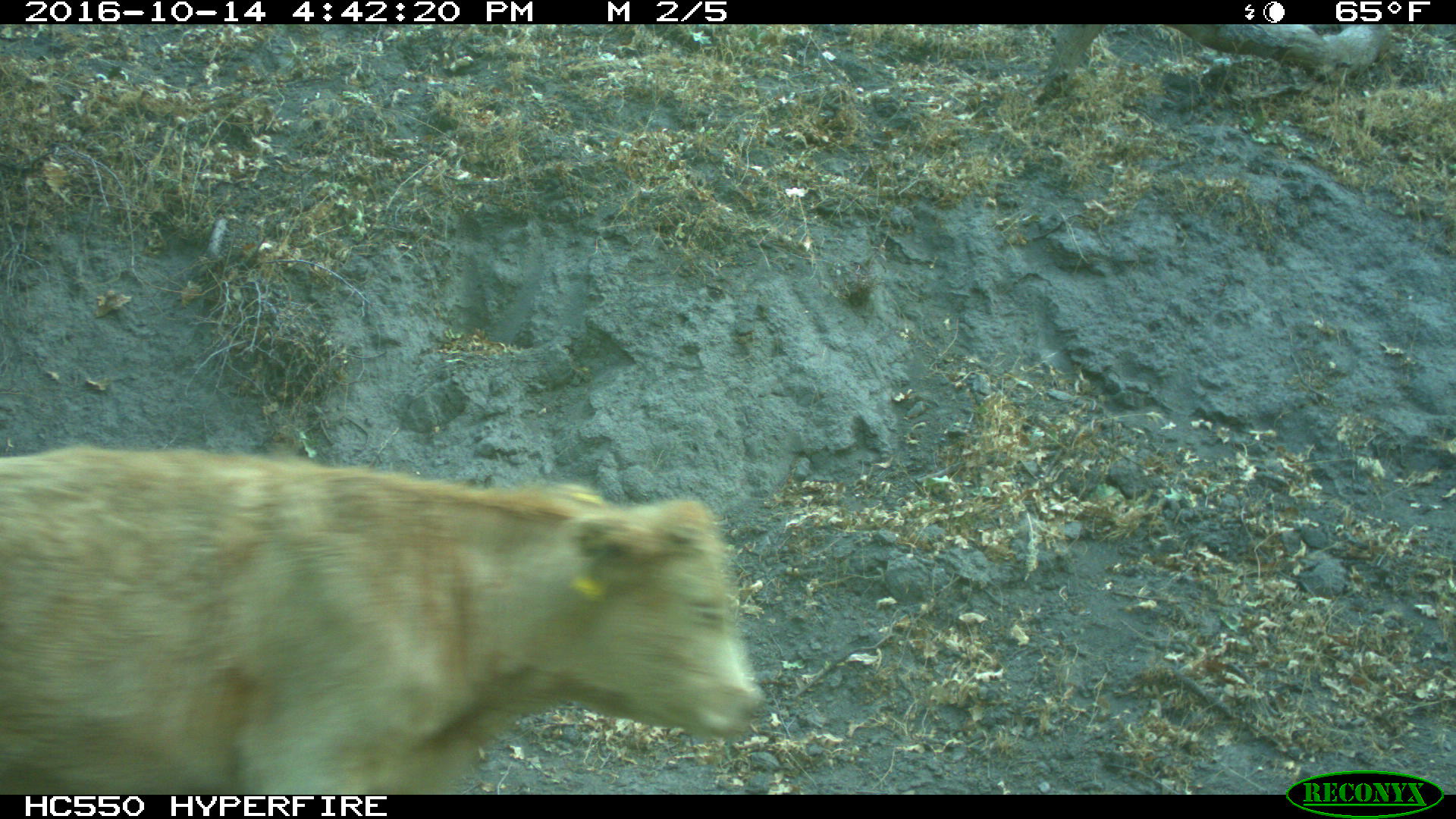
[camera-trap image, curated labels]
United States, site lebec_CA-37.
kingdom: Animalia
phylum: Chordata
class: Mammalia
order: Artiodactyla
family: Bovidae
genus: Bos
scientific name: Bos taurus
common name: domestic cow